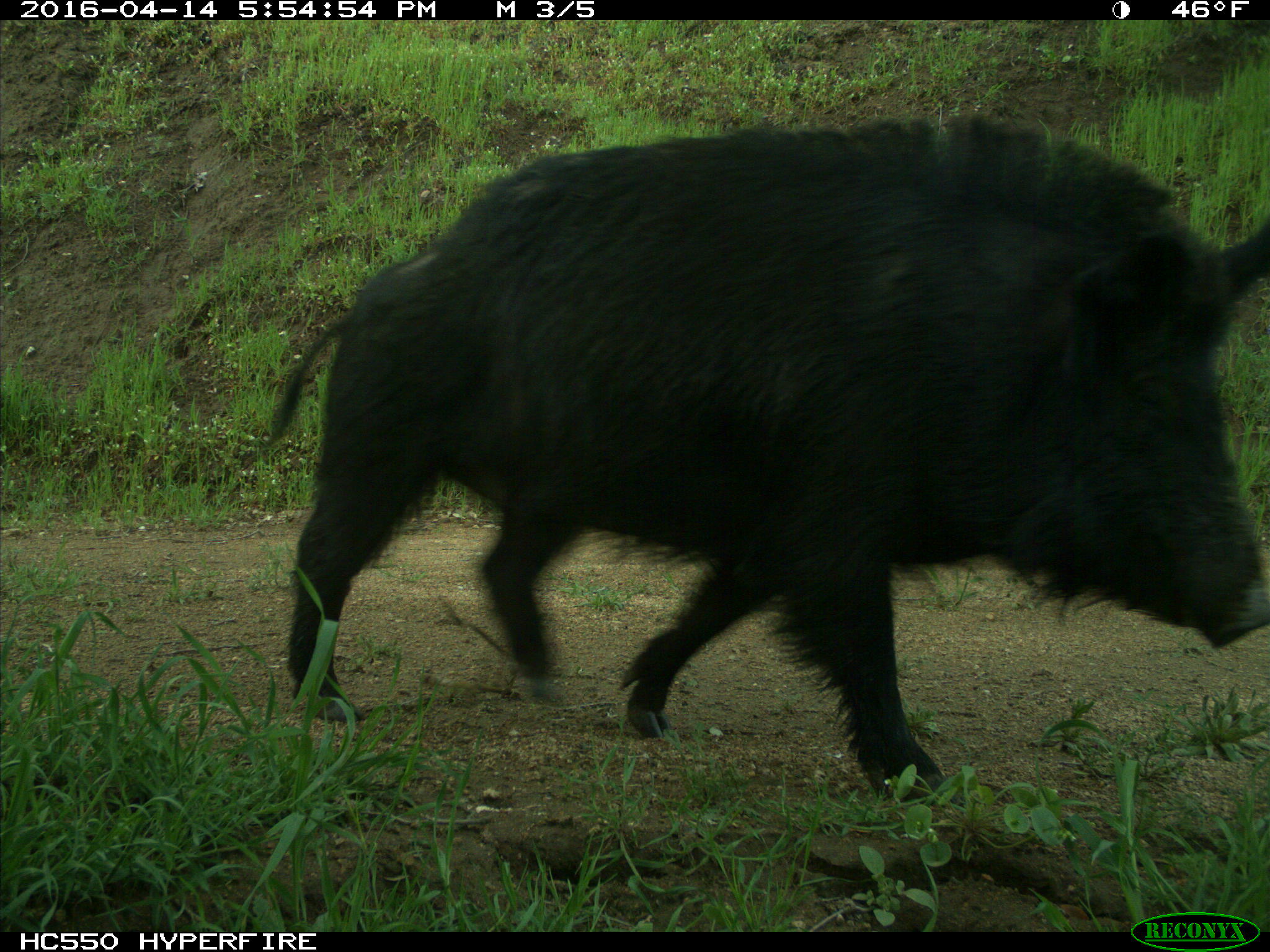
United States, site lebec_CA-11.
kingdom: Animalia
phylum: Chordata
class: Mammalia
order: Artiodactyla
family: Suidae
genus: Sus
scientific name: Sus scrofa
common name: wild boar